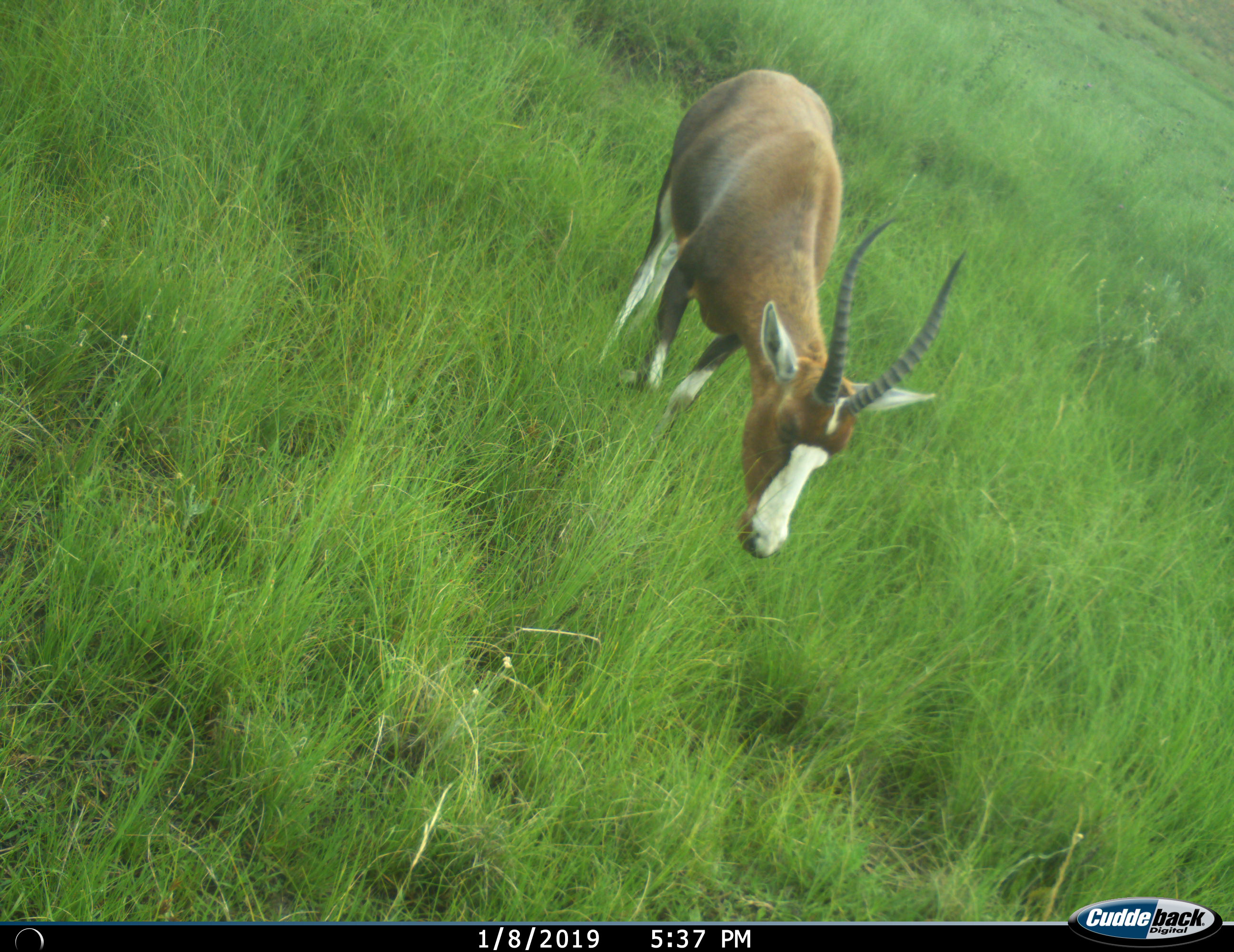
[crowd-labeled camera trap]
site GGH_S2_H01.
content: unidentified animal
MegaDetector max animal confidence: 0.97